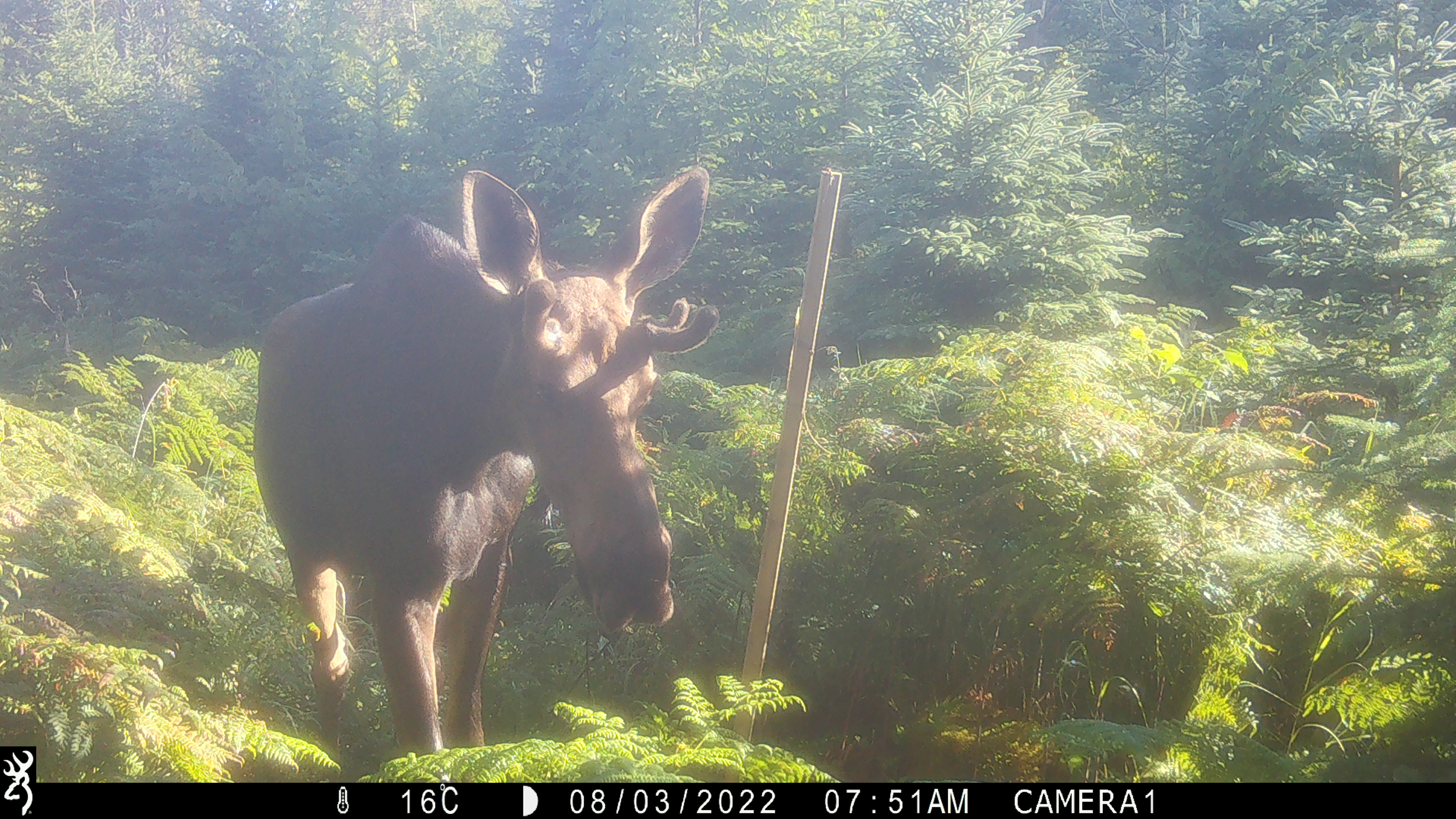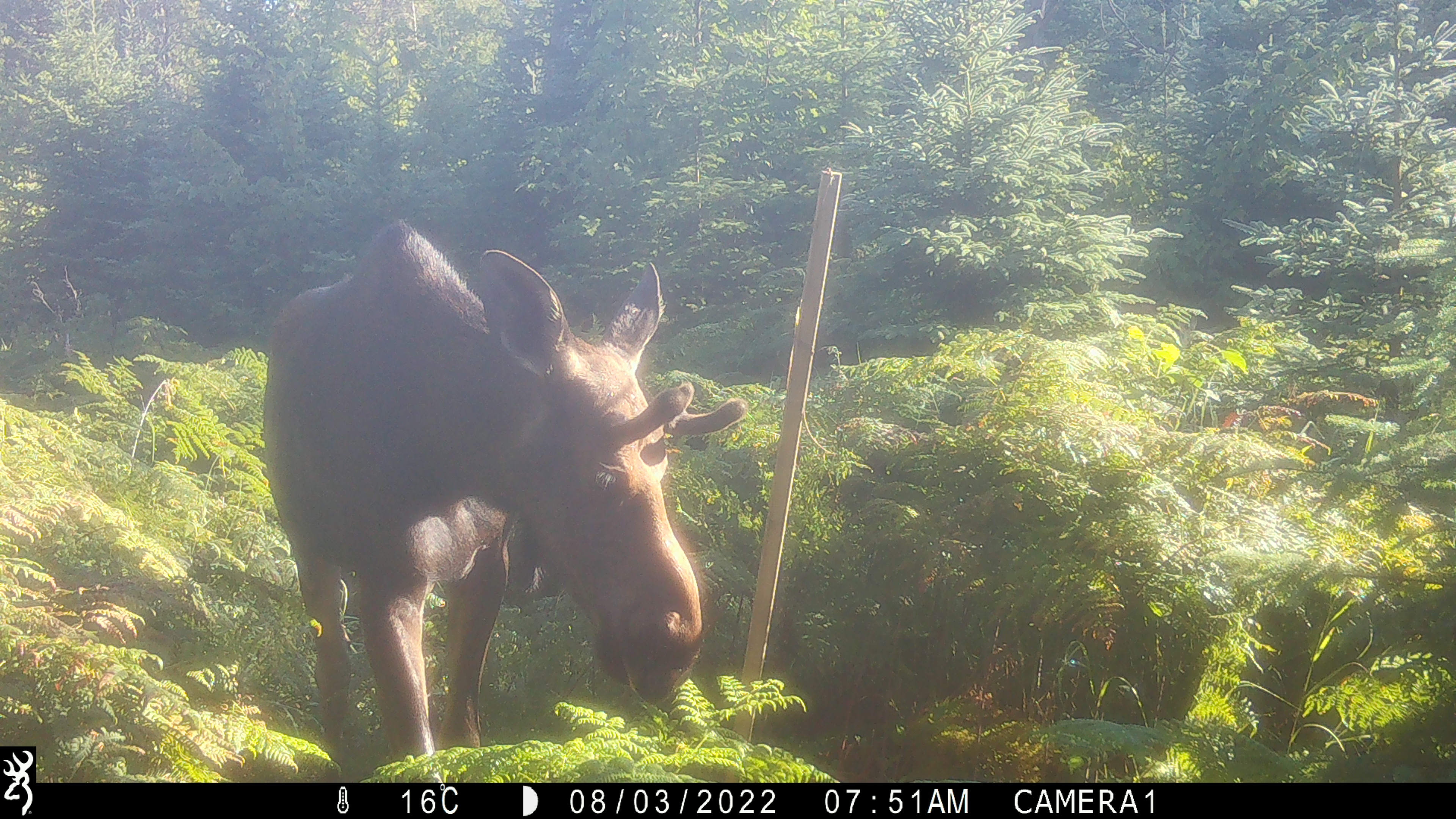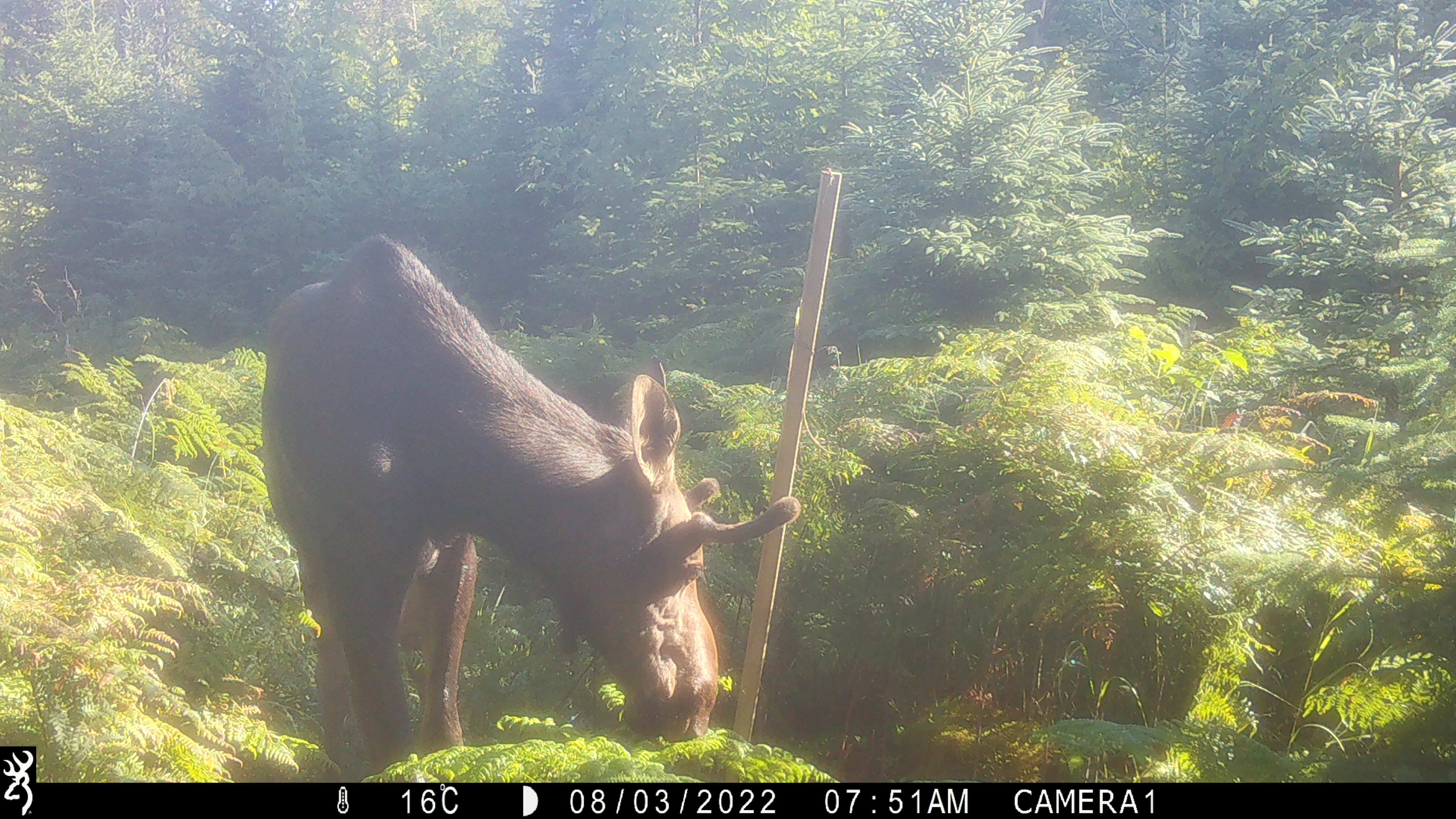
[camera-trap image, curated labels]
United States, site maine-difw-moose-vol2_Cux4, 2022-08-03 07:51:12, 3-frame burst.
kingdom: Animalia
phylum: Chordata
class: Mammalia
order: Artiodactyla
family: Cervidae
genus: Alces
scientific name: Alces alces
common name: moose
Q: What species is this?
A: Moose (Alces alces).